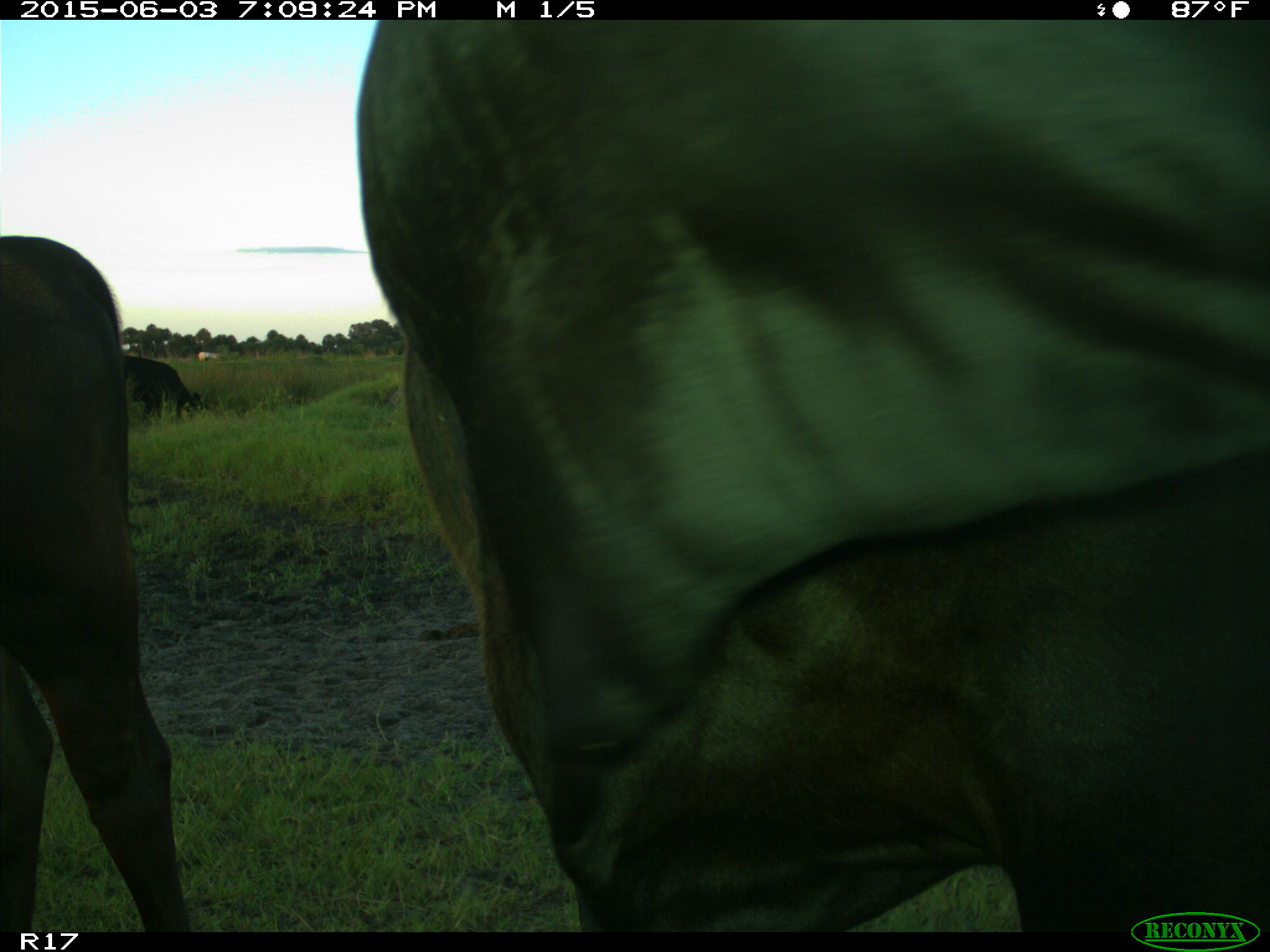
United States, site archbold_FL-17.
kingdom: Animalia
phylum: Chordata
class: Mammalia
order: Artiodactyla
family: Bovidae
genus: Bos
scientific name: Bos taurus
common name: domestic cow